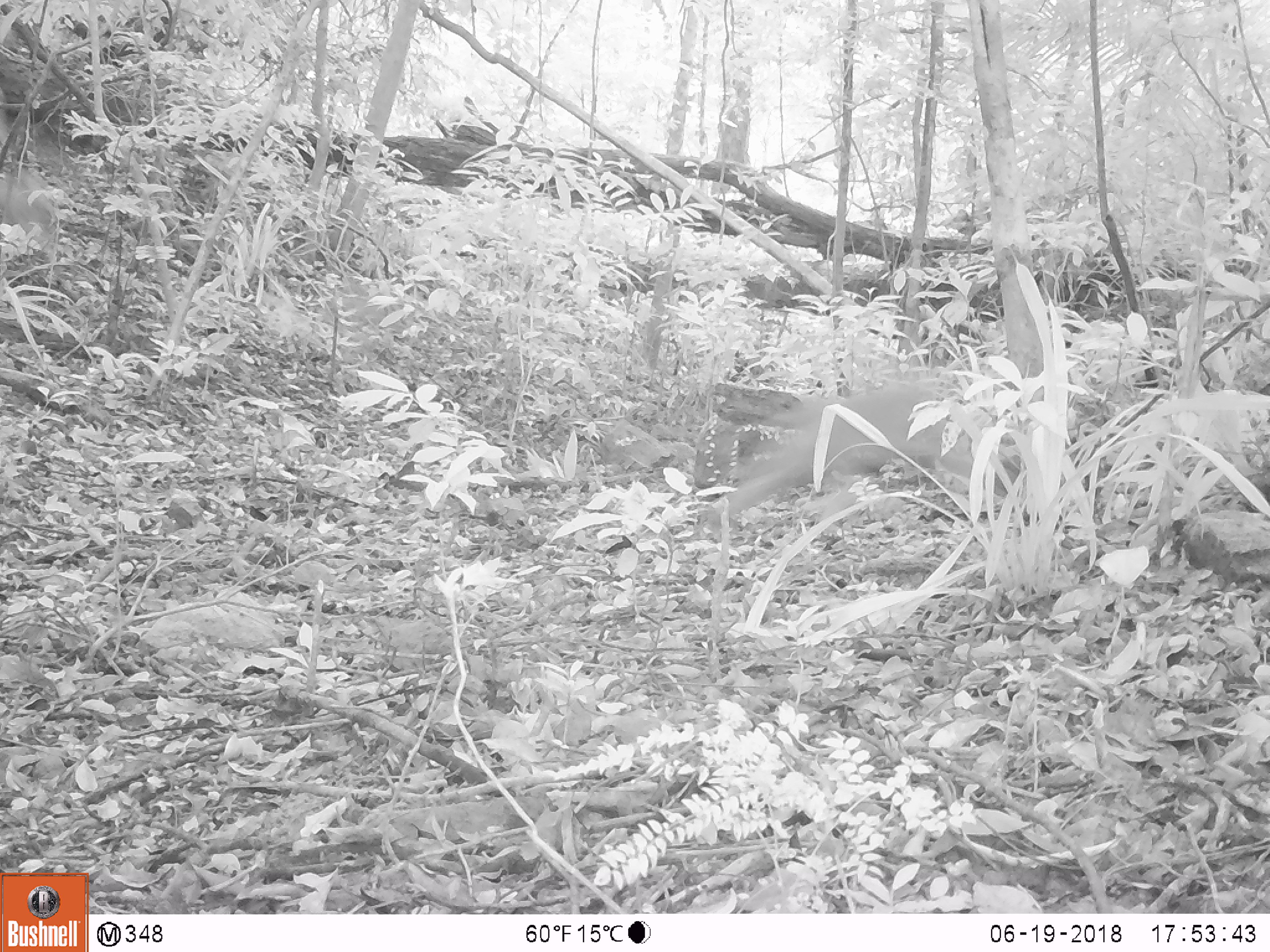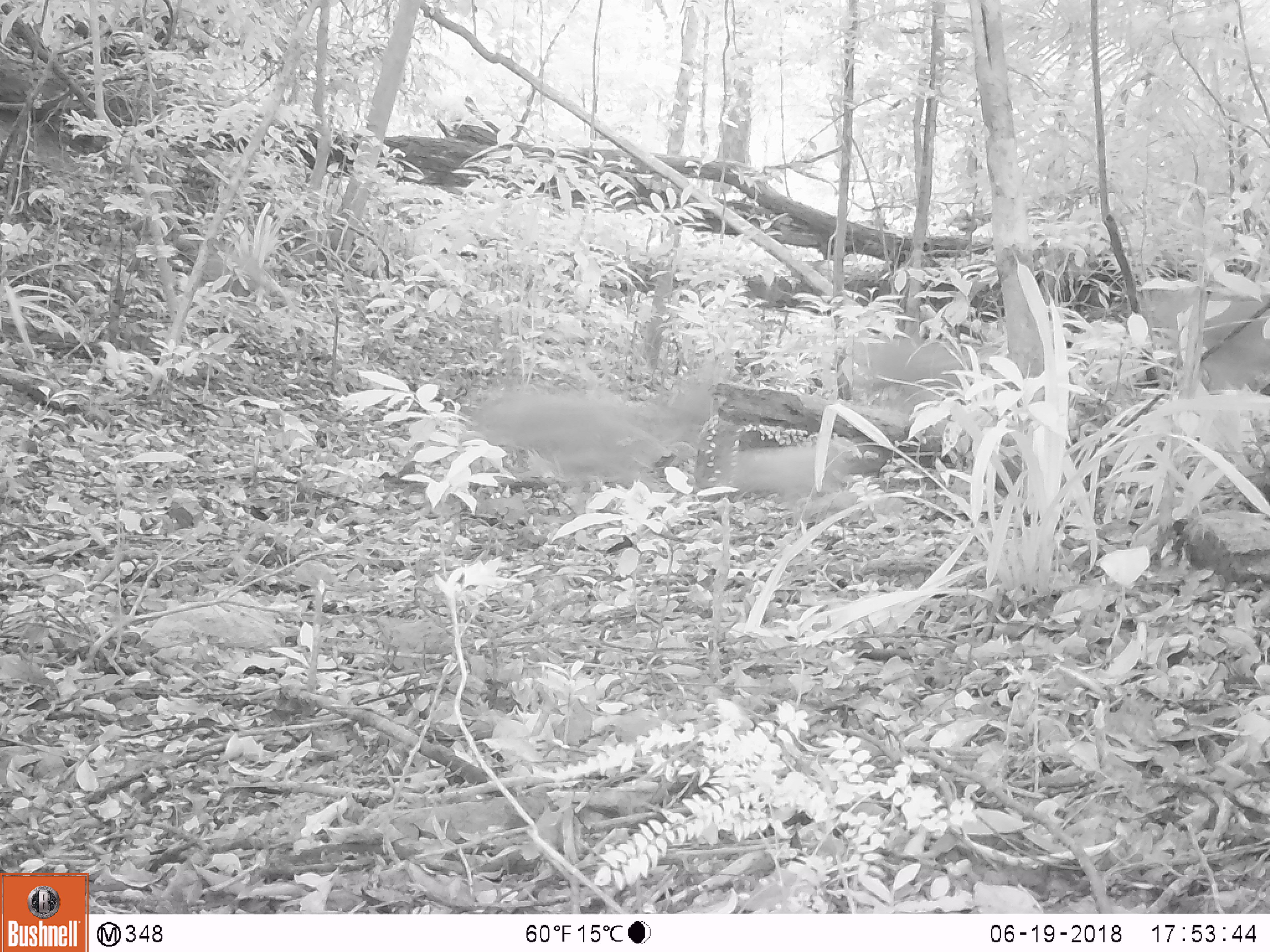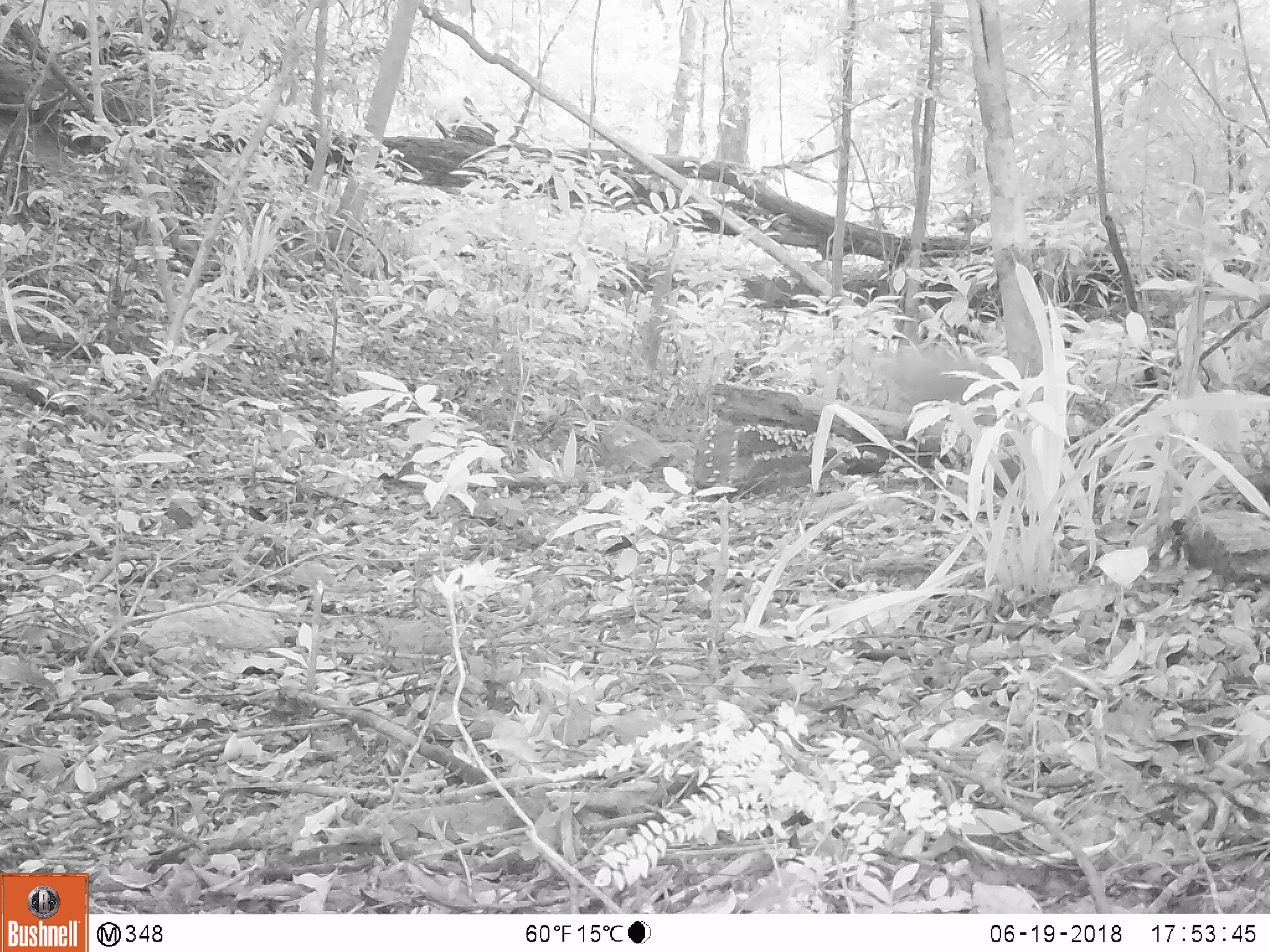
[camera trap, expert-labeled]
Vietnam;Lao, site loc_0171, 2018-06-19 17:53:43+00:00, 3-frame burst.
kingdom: Animalia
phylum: Chordata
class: Mammalia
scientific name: Mammalia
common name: mammal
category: unidentified mammal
Unidentified mammal (mammal) (Mammalia). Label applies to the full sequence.